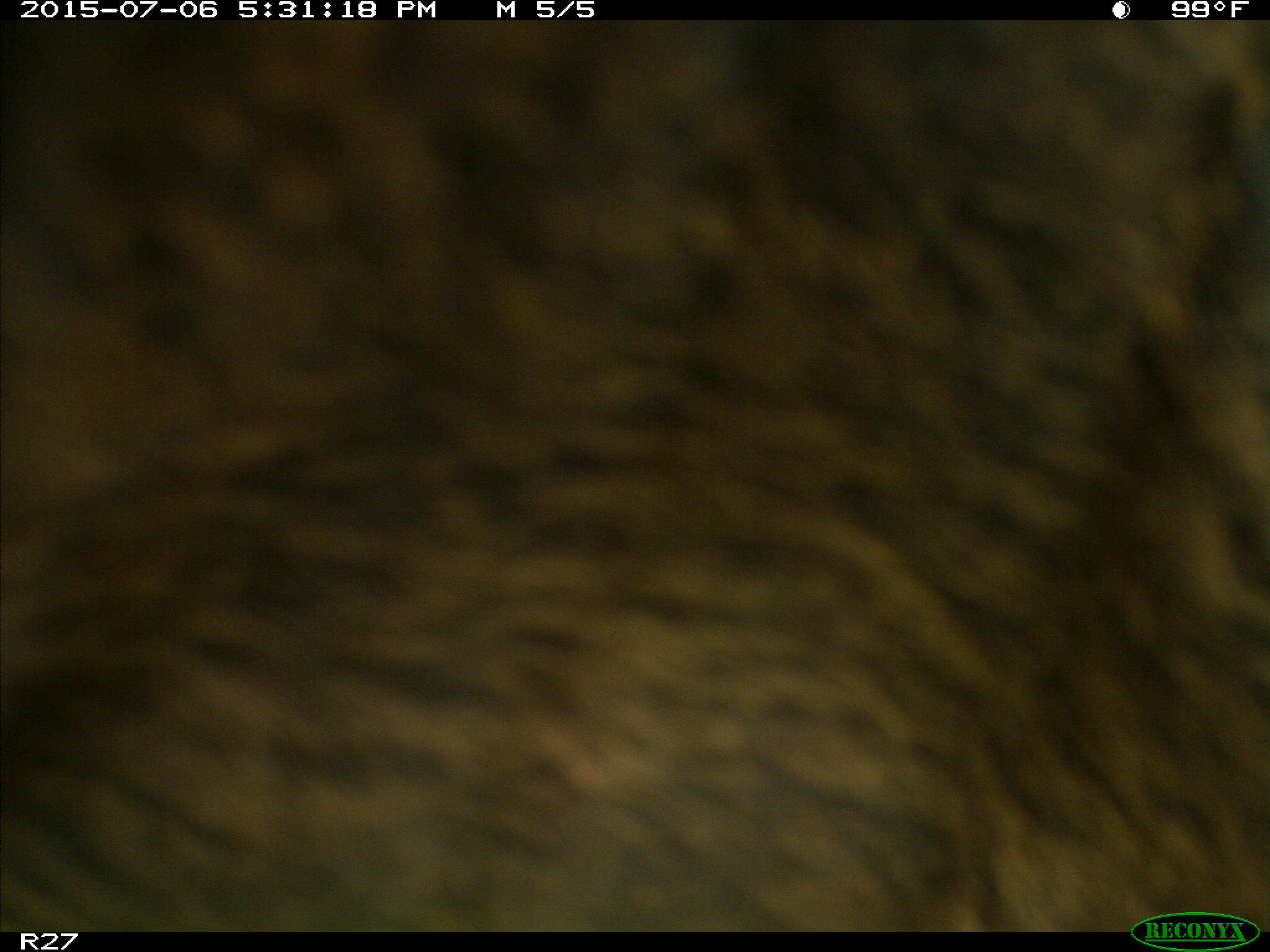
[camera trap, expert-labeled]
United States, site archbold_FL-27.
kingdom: Animalia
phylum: Chordata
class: Mammalia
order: Artiodactyla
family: Bovidae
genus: Bos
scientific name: Bos taurus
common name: domestic cow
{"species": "Bos taurus (domestic cow)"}